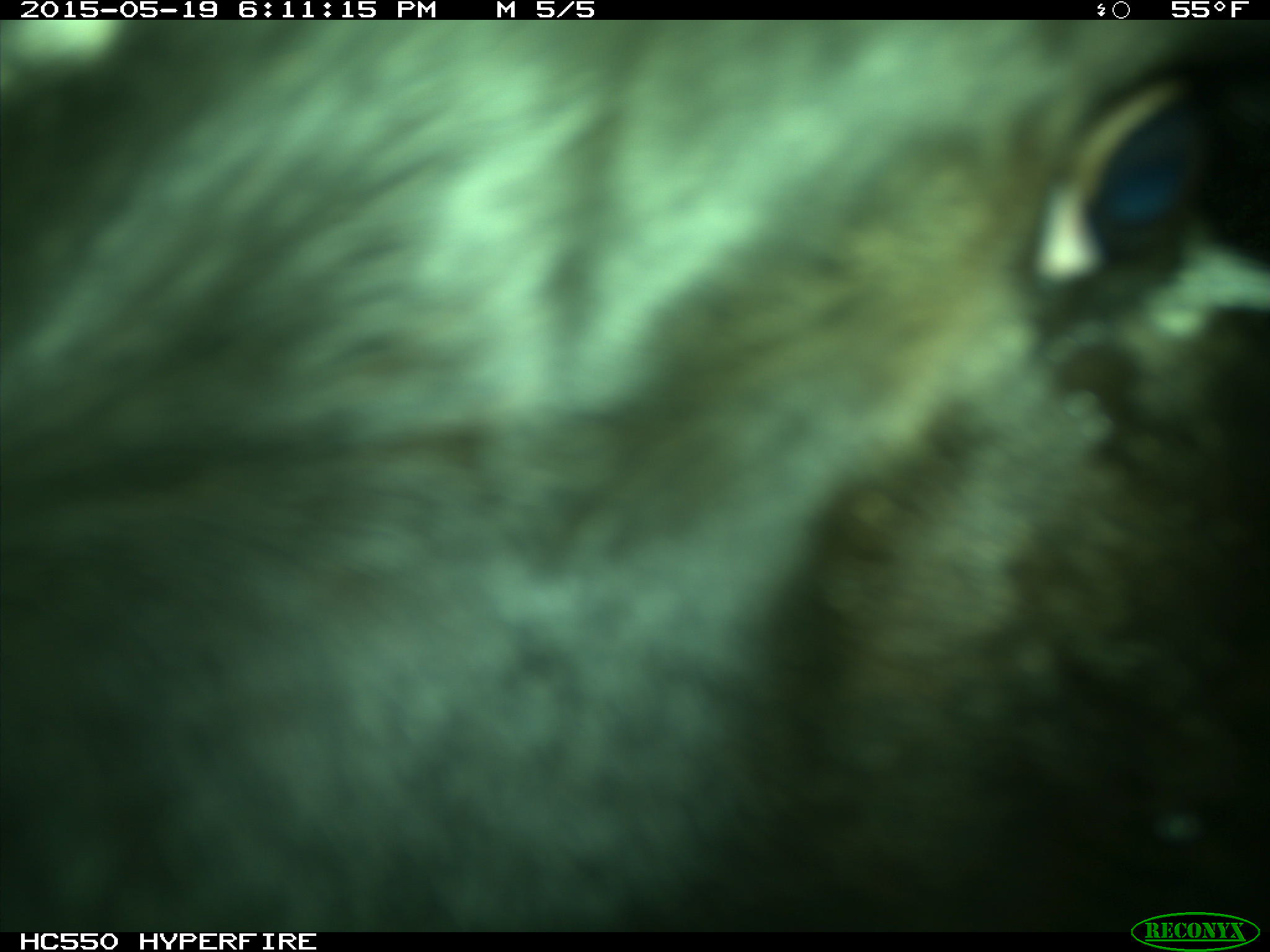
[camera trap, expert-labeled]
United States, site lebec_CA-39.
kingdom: Animalia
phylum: Chordata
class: Mammalia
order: Artiodactyla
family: Bovidae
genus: Bos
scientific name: Bos taurus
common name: domestic cow